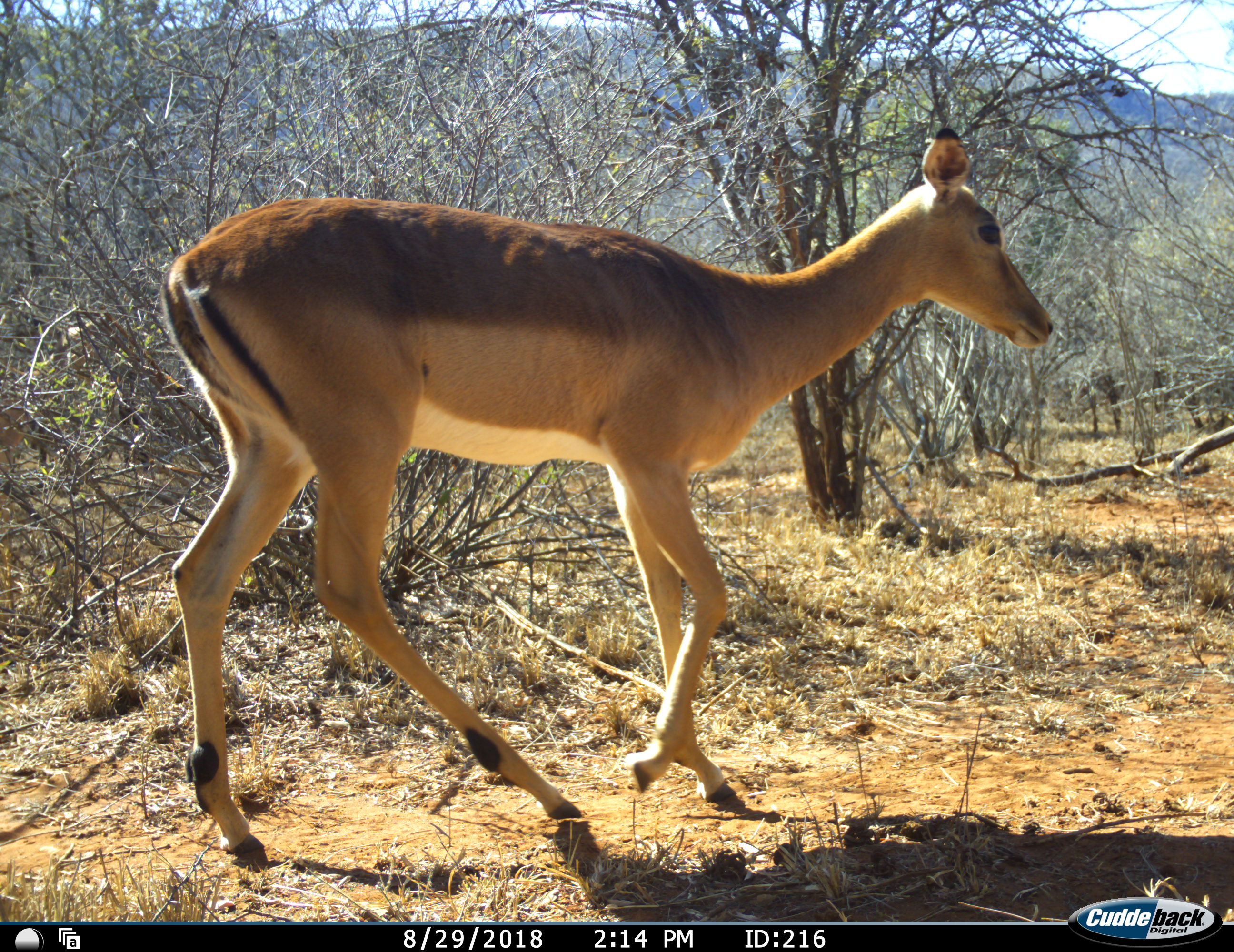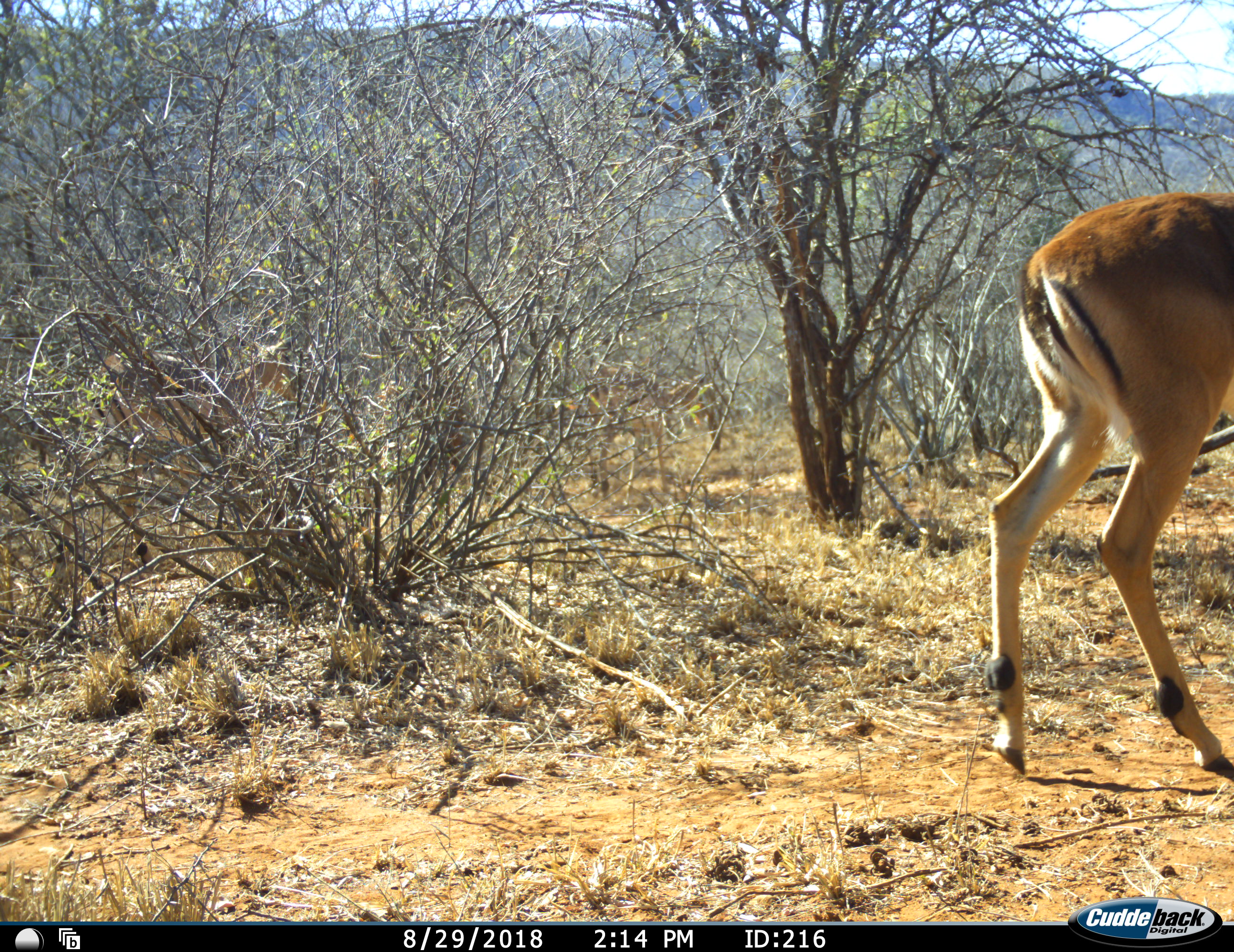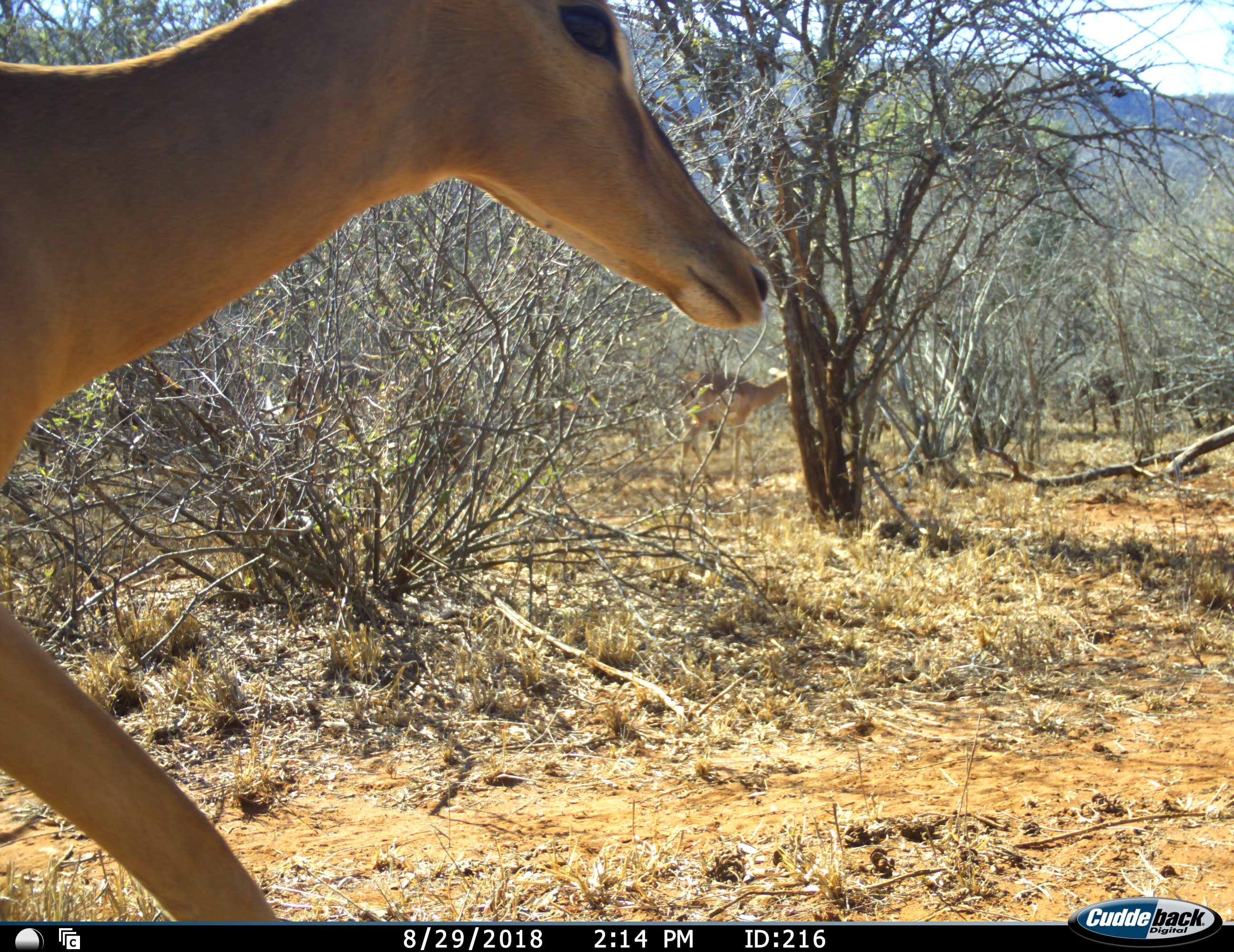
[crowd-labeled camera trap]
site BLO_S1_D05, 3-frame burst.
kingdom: Animalia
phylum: Chordata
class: Mammalia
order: Artiodactyla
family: Bovidae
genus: Aepyceros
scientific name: Aepyceros melampus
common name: impala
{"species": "impala (Aepyceros melampus)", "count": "2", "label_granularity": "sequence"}